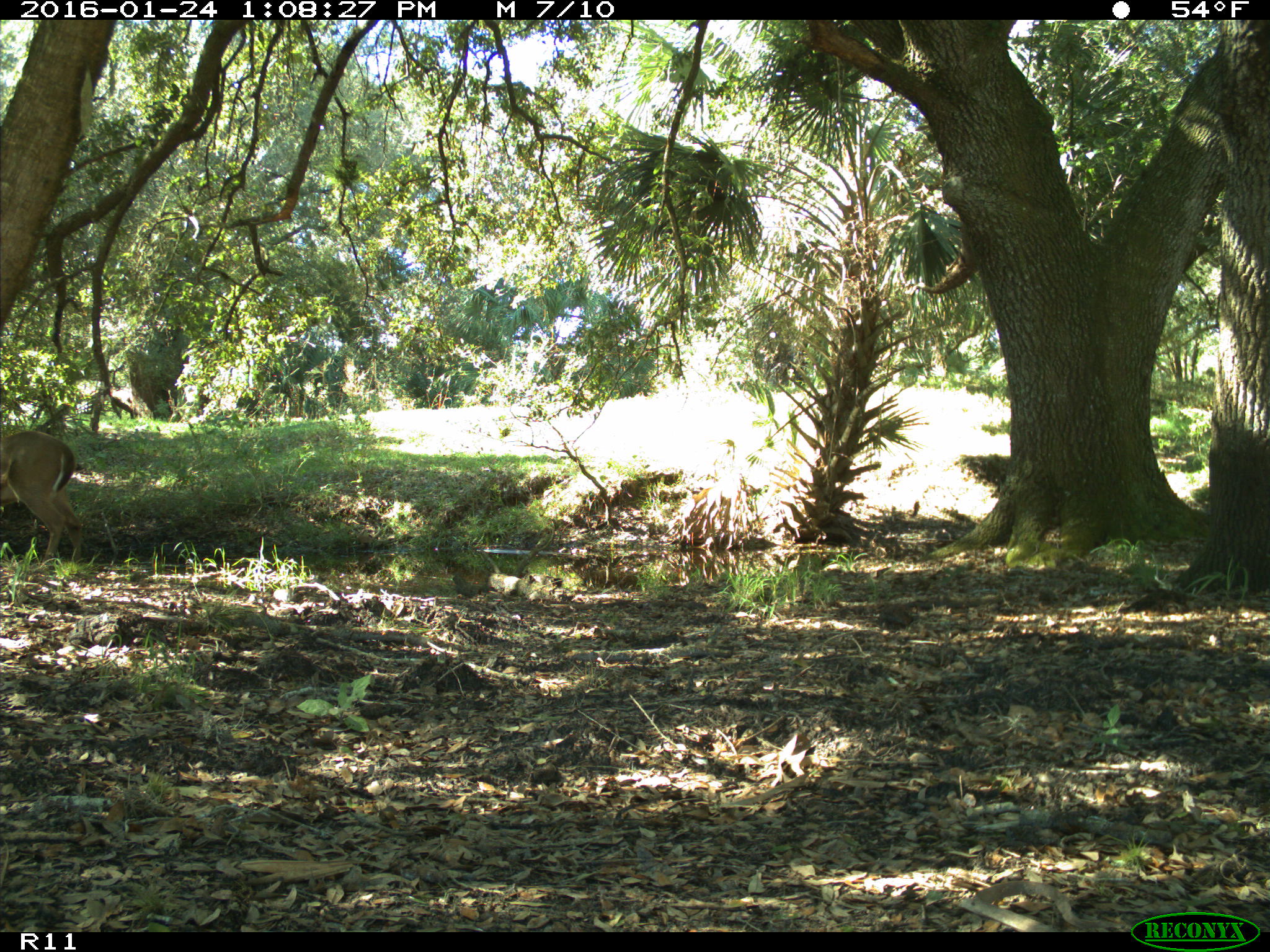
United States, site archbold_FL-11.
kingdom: Animalia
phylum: Chordata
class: Mammalia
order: Artiodactyla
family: Cervidae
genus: Odocoileus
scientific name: Odocoileus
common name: deer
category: unidentified deer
Unidentified deer (deer) (Odocoileus).